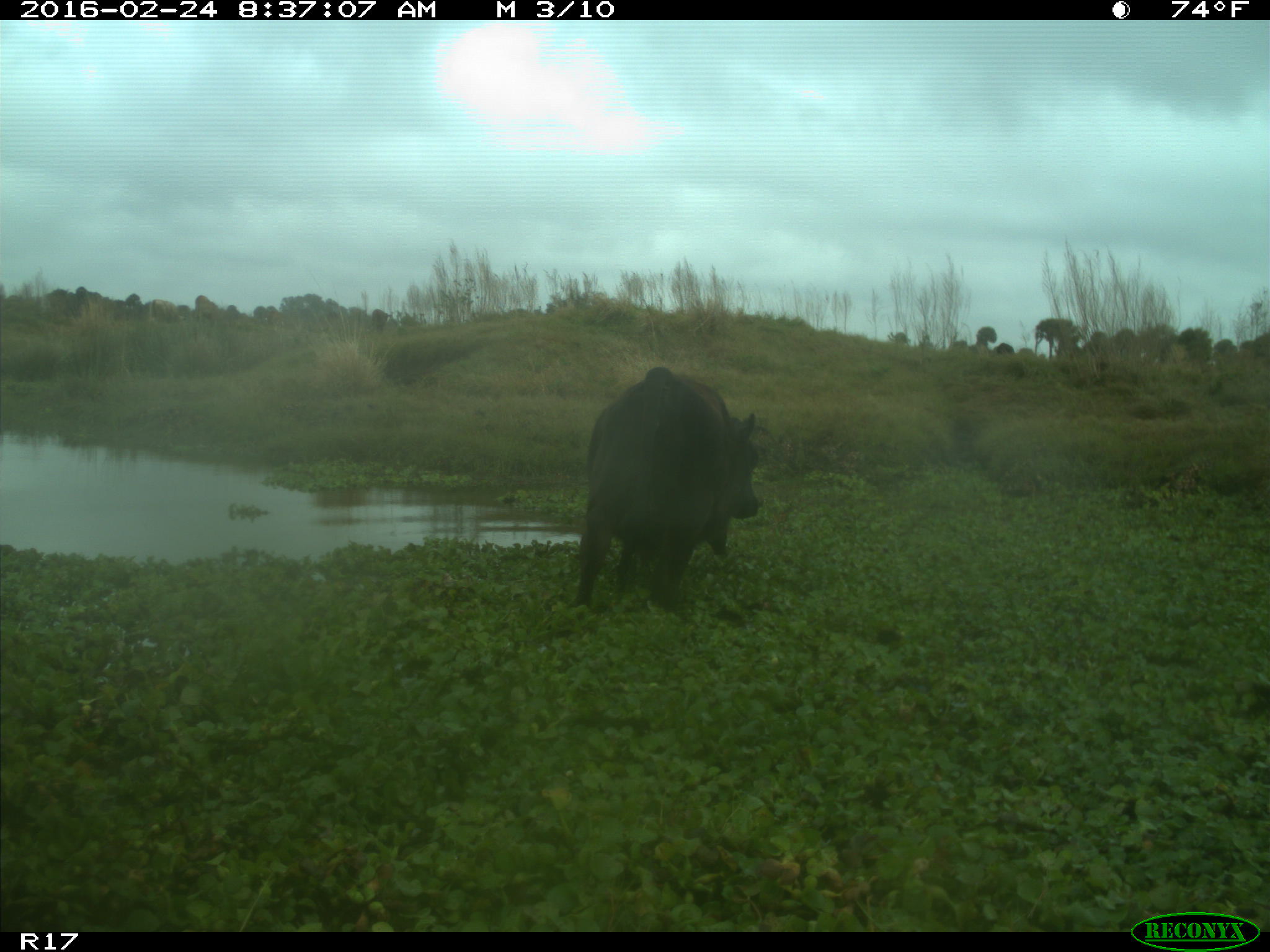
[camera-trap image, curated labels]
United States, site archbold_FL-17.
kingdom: Animalia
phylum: Chordata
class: Mammalia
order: Artiodactyla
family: Bovidae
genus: Bos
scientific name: Bos taurus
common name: domestic cow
Bos taurus (domestic cow).